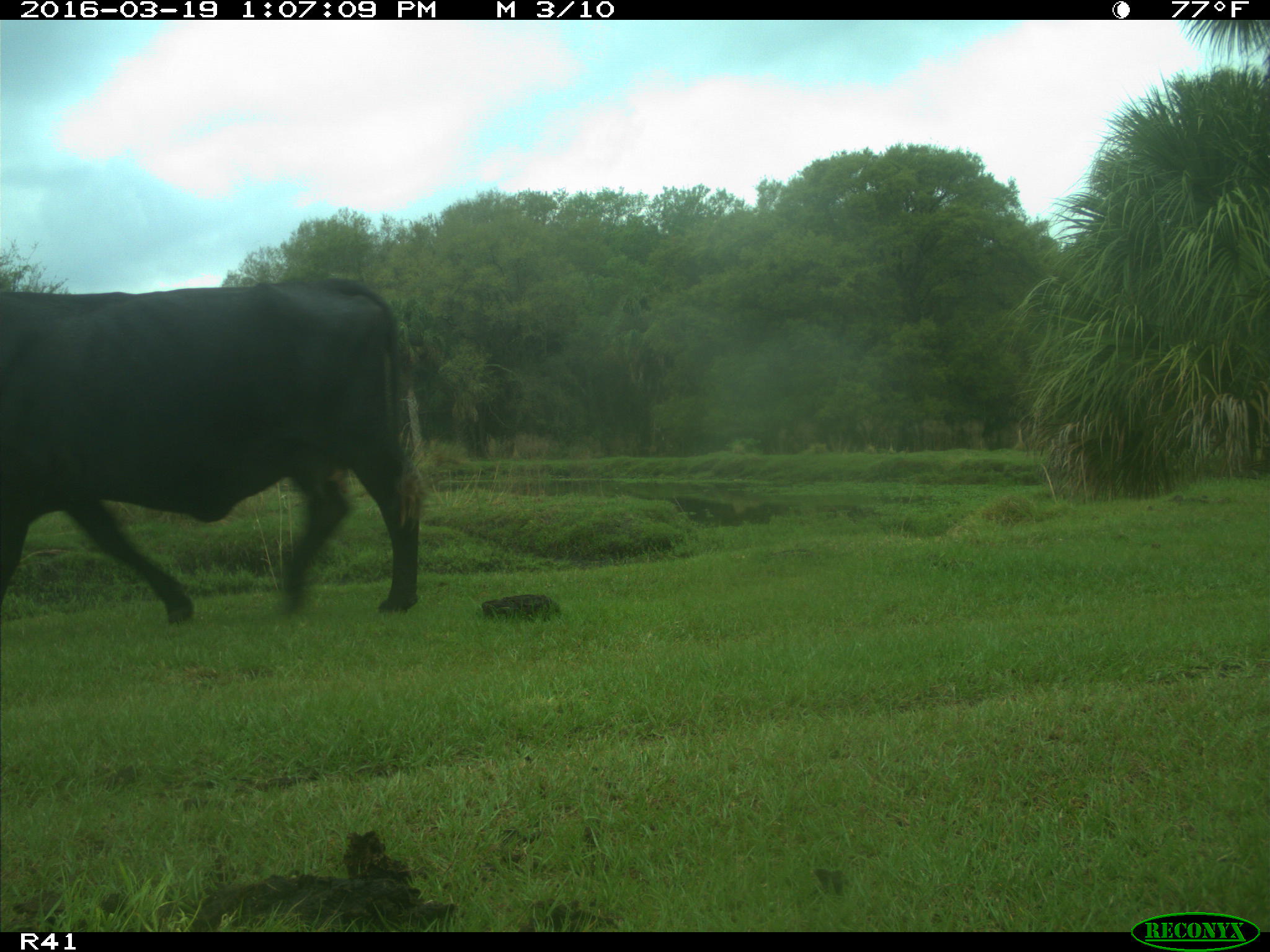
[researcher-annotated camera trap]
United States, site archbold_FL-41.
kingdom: Animalia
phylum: Chordata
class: Mammalia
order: Artiodactyla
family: Bovidae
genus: Bos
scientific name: Bos taurus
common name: domestic cow